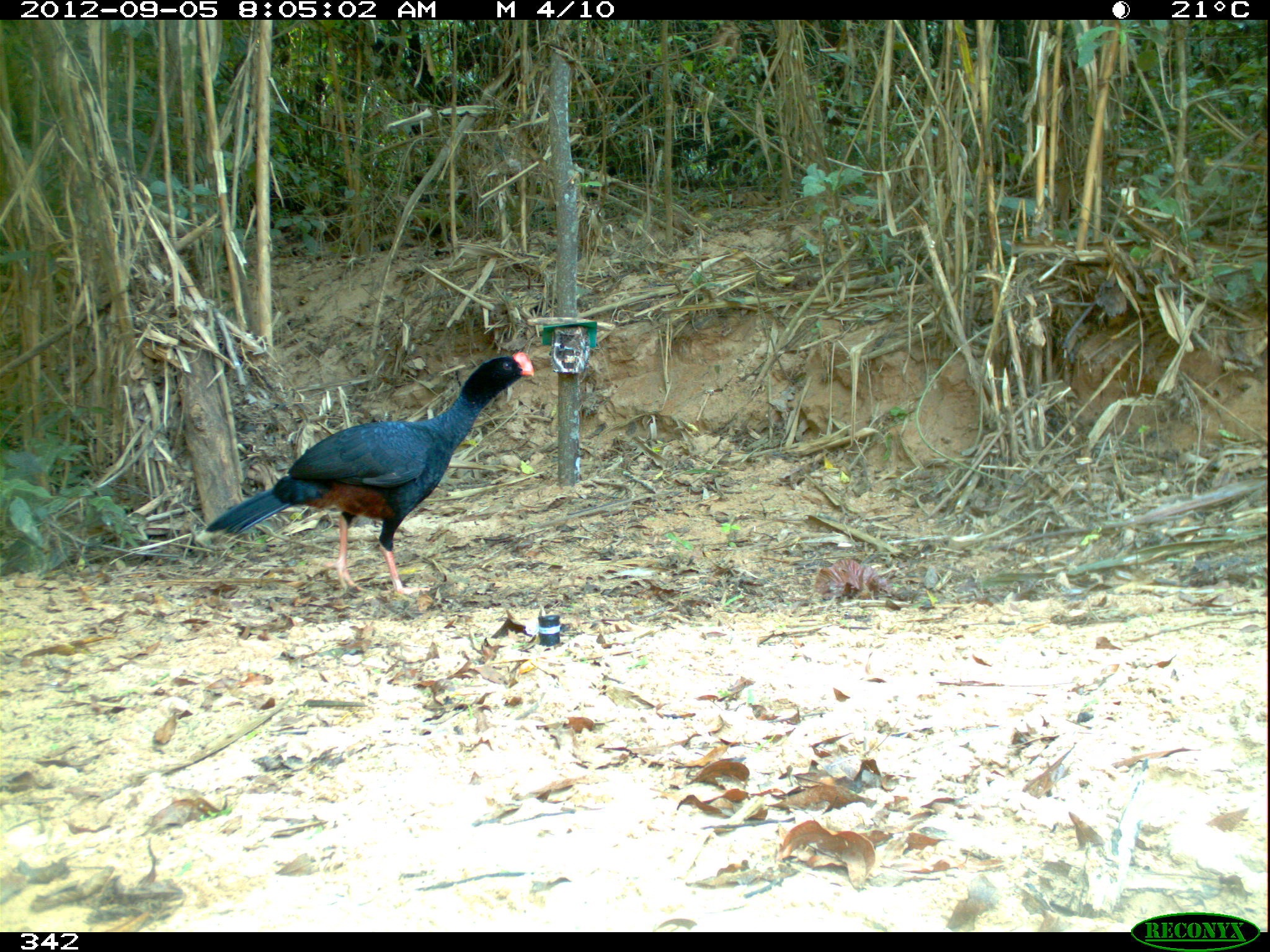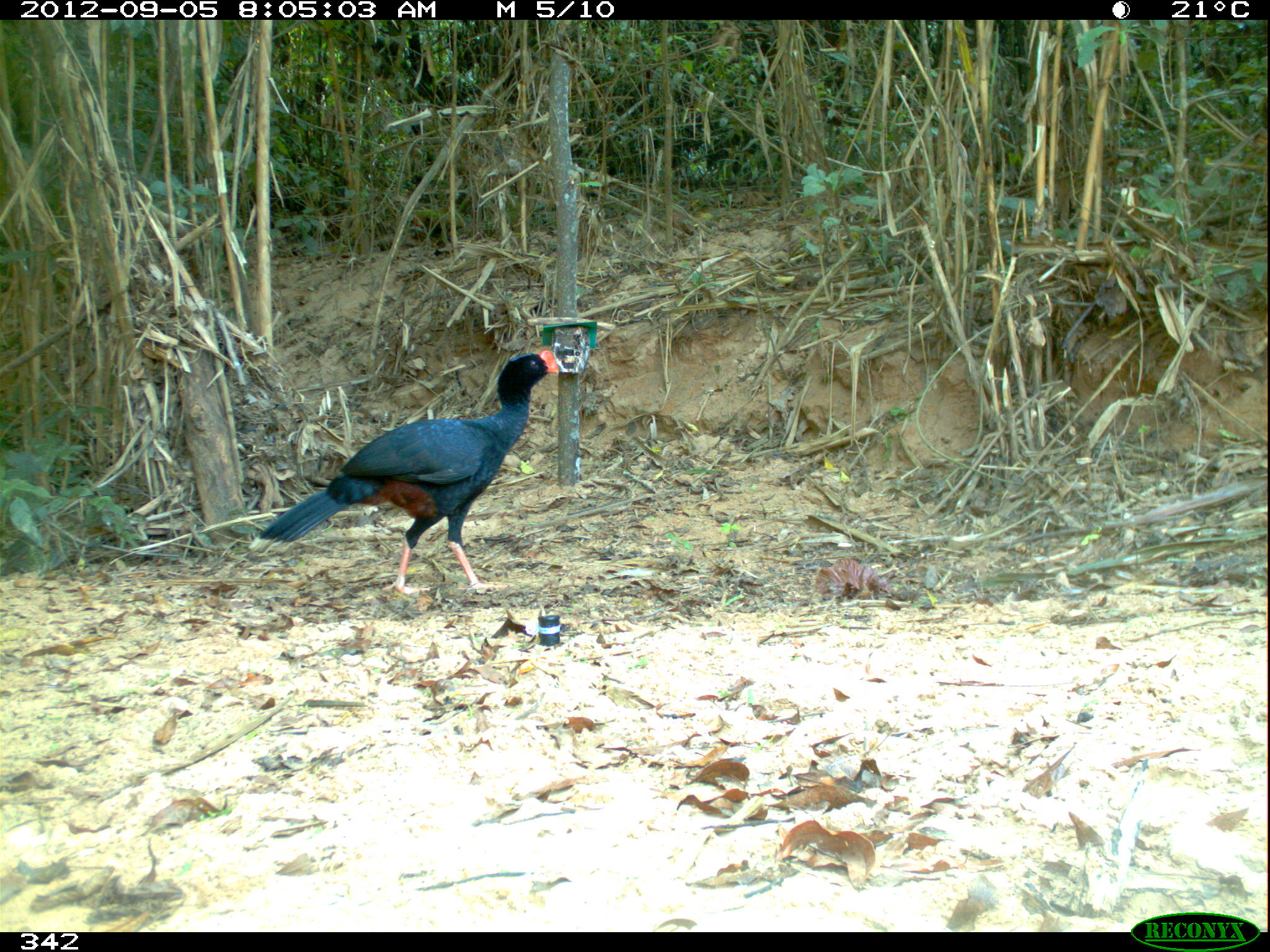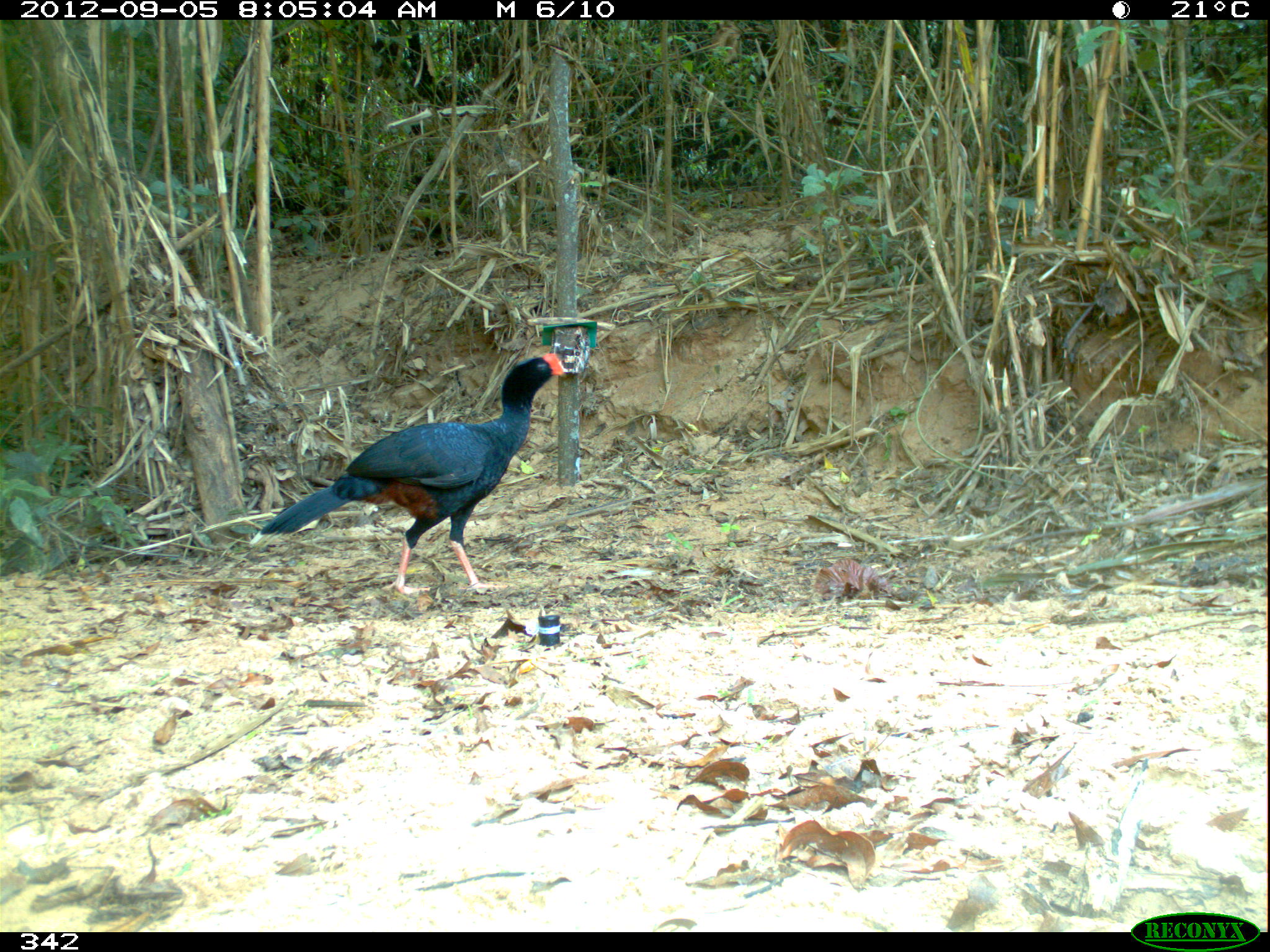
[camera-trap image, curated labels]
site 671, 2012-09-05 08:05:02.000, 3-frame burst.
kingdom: Animalia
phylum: Chordata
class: Aves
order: Galliformes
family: Cracidae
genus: Mitu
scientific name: Mitu tuberosum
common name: razor-billed curassow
Mitu tuberosum (razor-billed curassow).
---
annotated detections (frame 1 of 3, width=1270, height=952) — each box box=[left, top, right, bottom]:
mitu tuberosum: box=[193, 352, 529, 598]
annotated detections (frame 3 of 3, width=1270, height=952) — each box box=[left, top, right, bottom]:
mitu tuberosum: box=[251, 352, 566, 596]